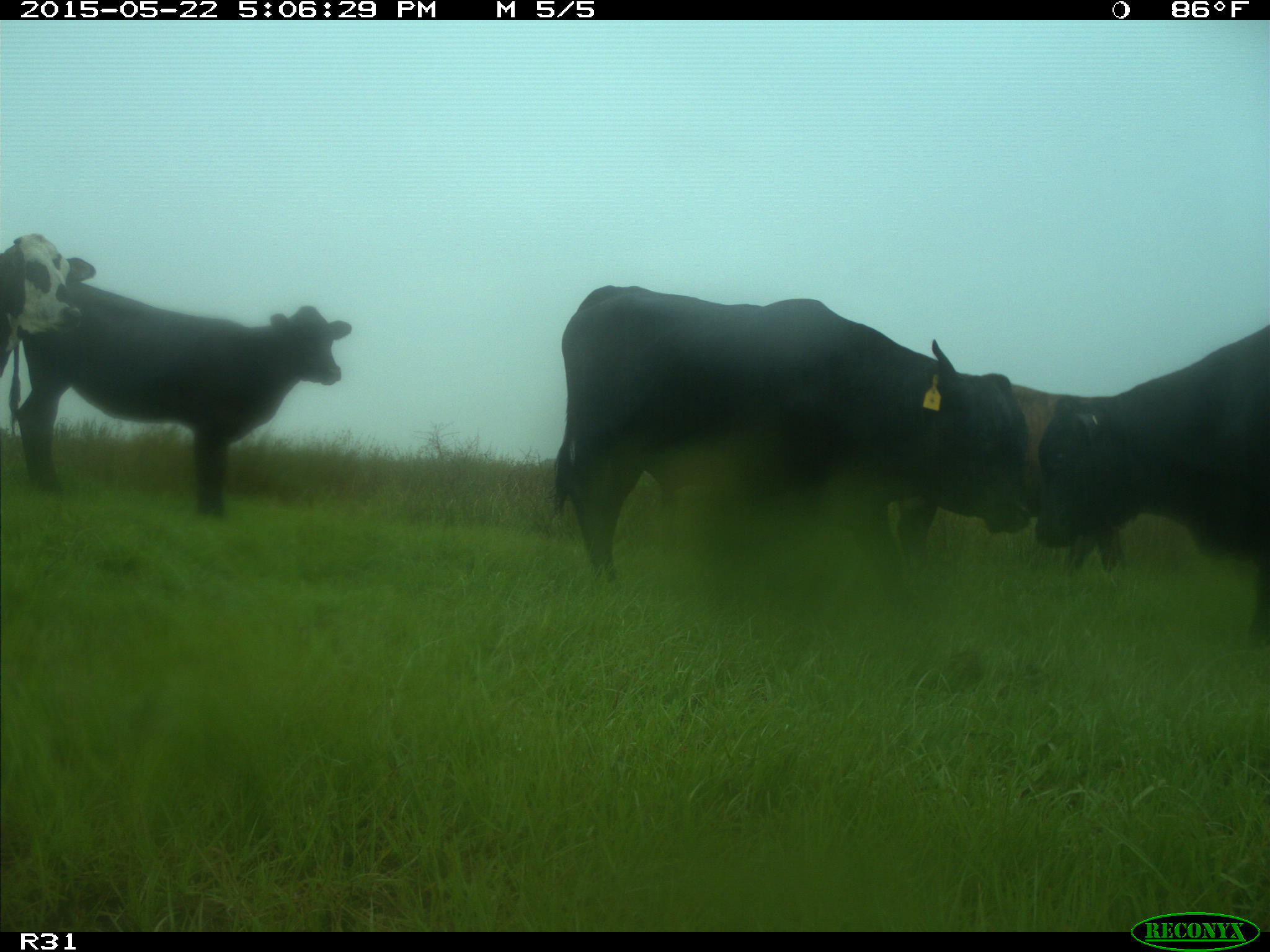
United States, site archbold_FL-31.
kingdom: Animalia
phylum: Chordata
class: Mammalia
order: Artiodactyla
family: Bovidae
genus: Bos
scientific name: Bos taurus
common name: domestic cow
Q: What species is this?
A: Bos taurus (domestic cow).